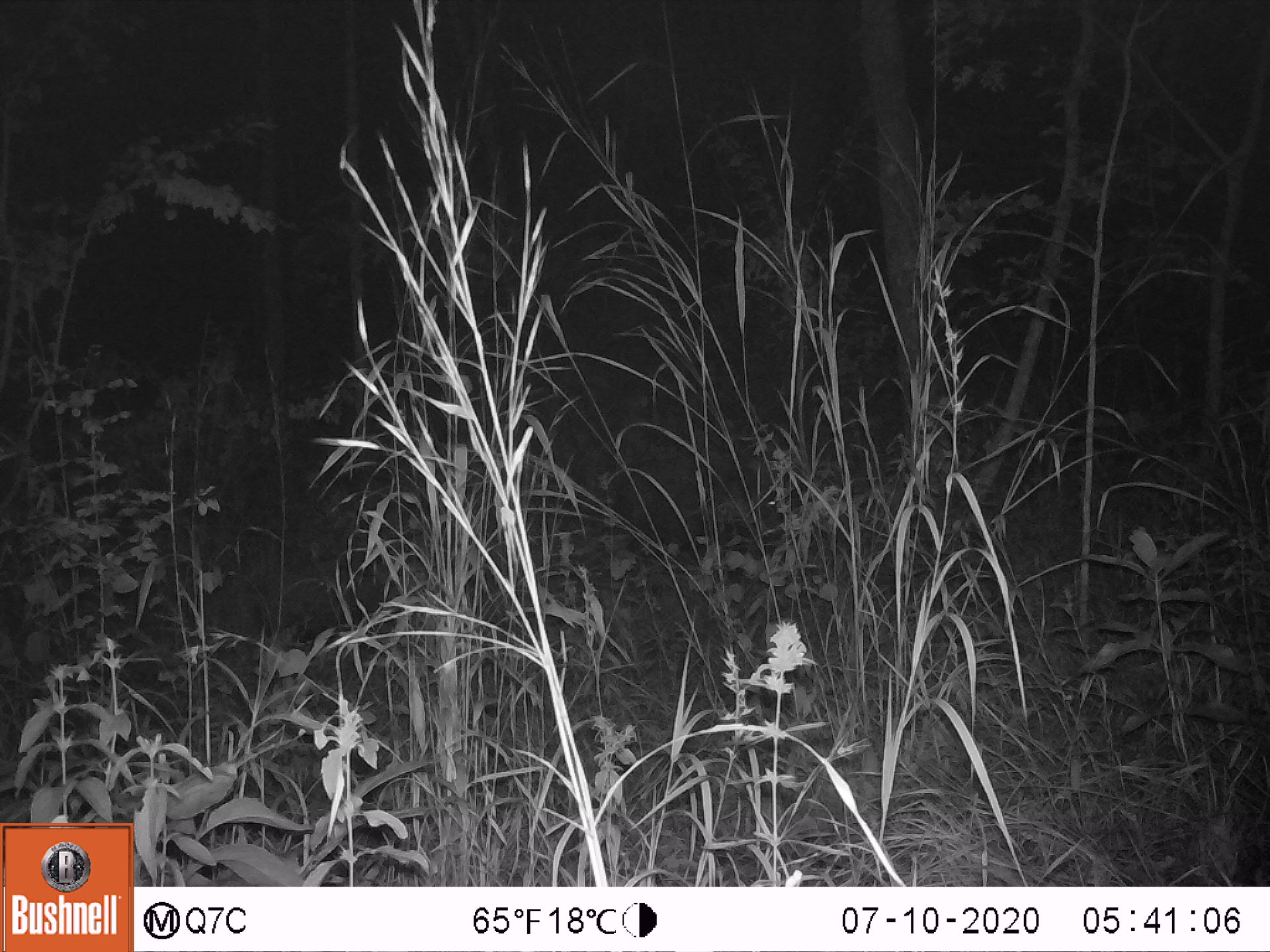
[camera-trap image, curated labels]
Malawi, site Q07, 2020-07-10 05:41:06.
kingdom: Animalia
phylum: Chordata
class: Mammalia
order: Artiodactyla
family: Suidae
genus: Potamochoerus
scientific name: Potamochoerus larvatus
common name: bushpig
Bushpig (Potamochoerus larvatus), count 1.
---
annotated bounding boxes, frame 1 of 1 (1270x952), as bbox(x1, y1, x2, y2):
bushpig: bbox(607, 448, 796, 556)